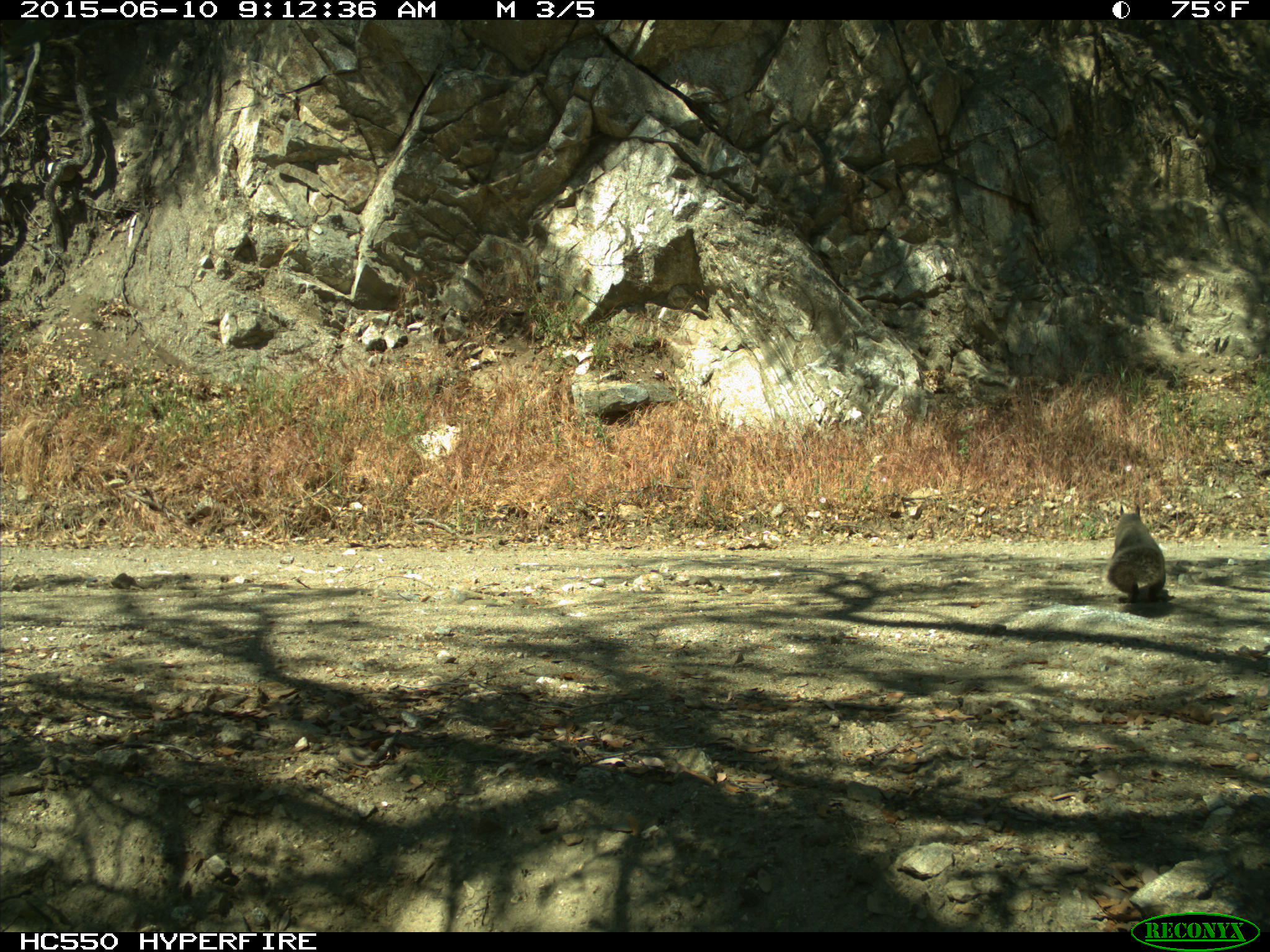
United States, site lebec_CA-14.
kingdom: Animalia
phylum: Chordata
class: Mammalia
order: Rodentia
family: Sciuridae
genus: Sciurus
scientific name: Sciurus carolinensis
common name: eastern gray squirrel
Sciurus carolinensis (eastern gray squirrel).